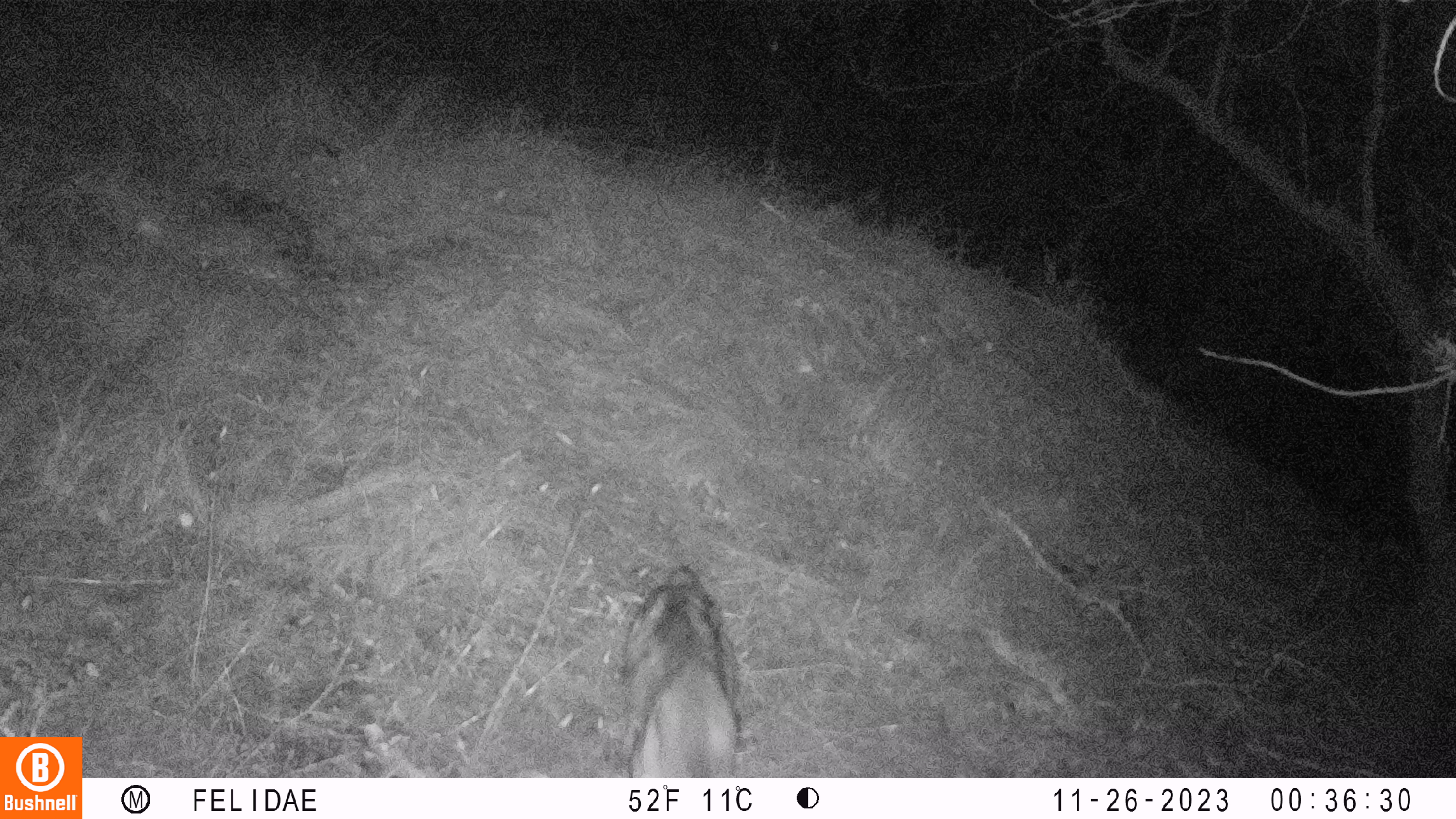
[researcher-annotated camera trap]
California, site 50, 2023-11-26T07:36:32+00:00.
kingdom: Animalia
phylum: Chordata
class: Mammalia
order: Artiodactyla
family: Cervidae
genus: Odocoileus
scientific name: Odocoileus hemionus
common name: mule deer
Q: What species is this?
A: Mule deer (Odocoileus hemionus).